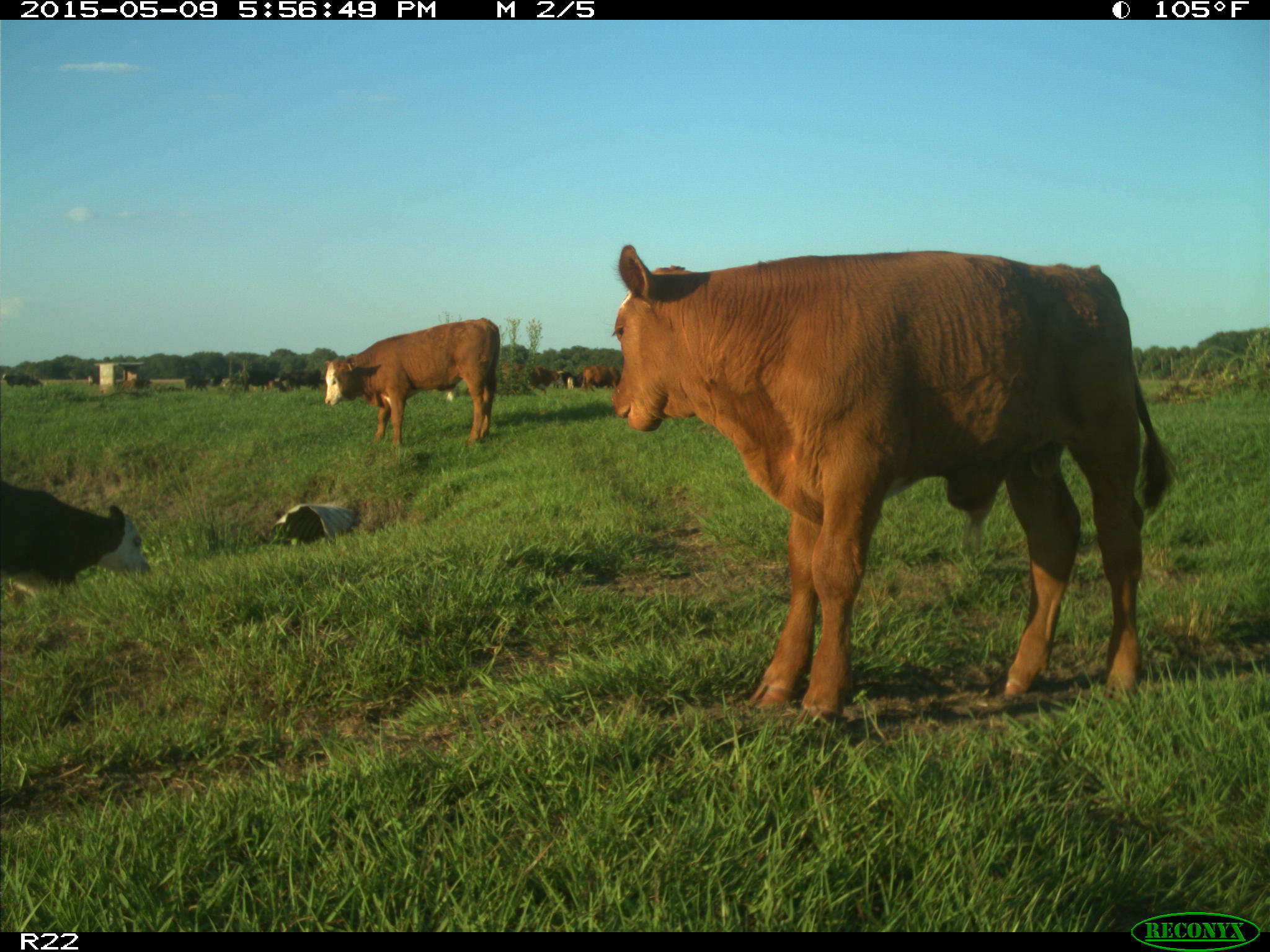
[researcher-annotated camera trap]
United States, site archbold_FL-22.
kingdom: Animalia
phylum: Chordata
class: Mammalia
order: Artiodactyla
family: Bovidae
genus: Bos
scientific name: Bos taurus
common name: domestic cow